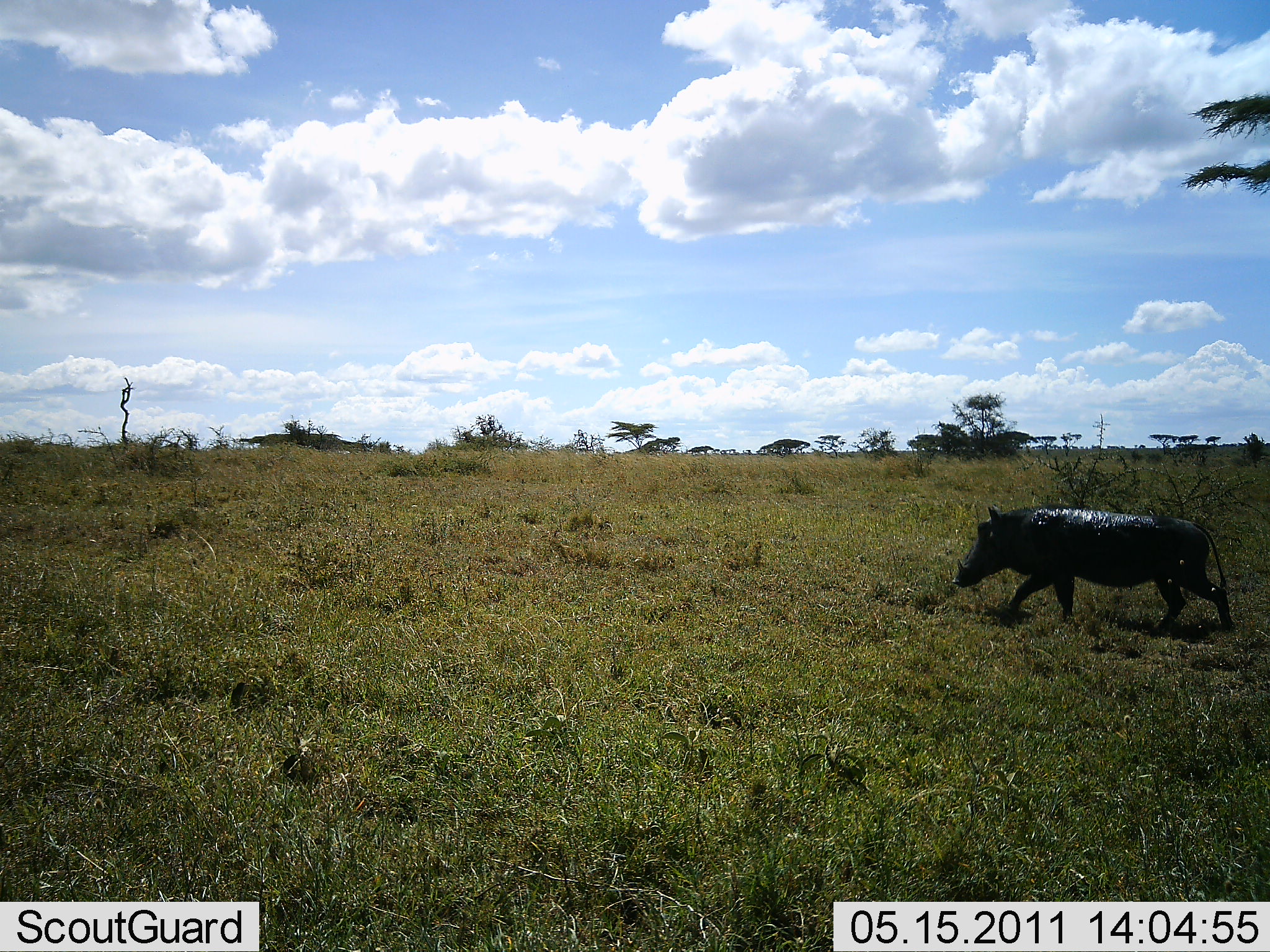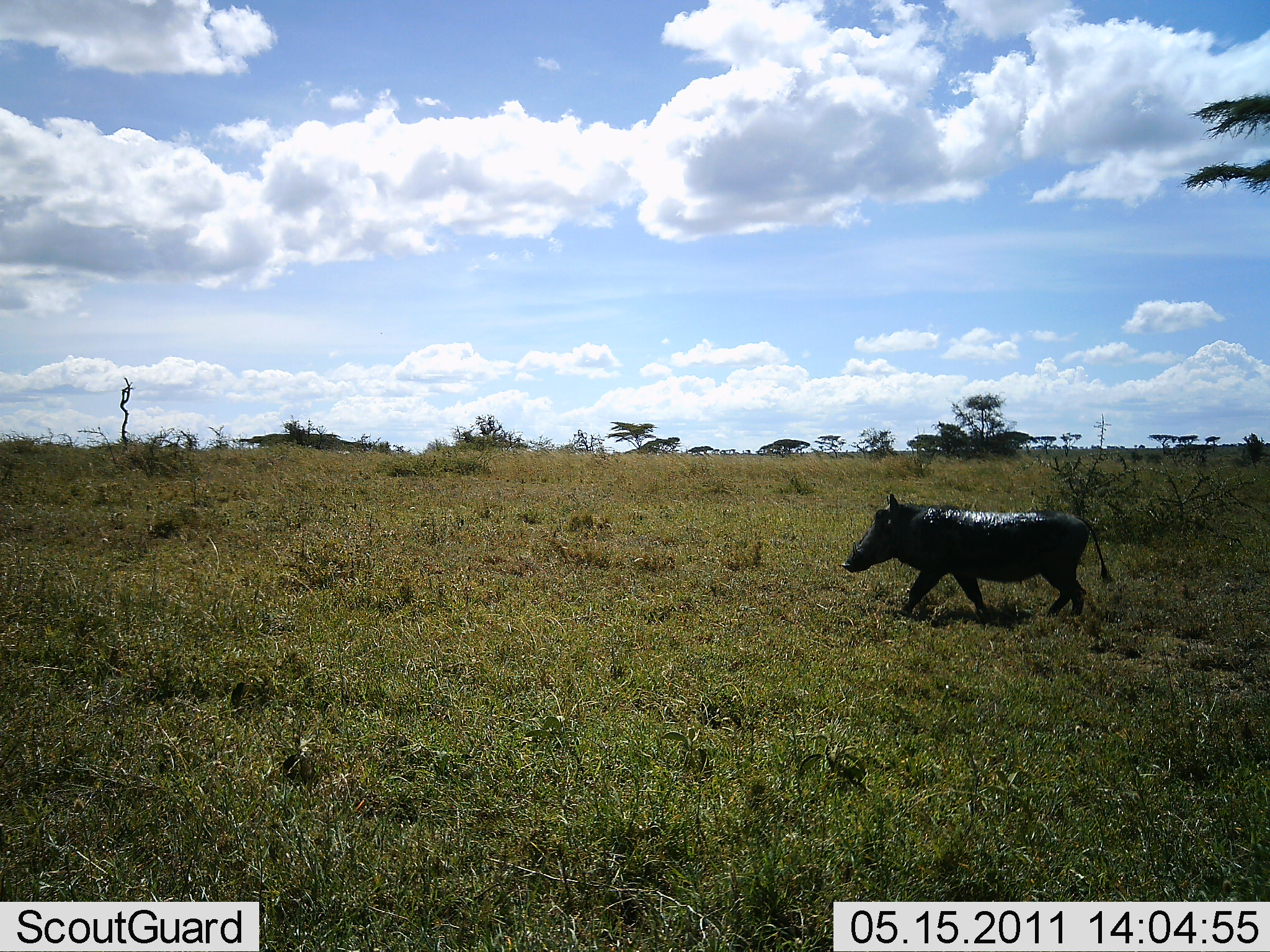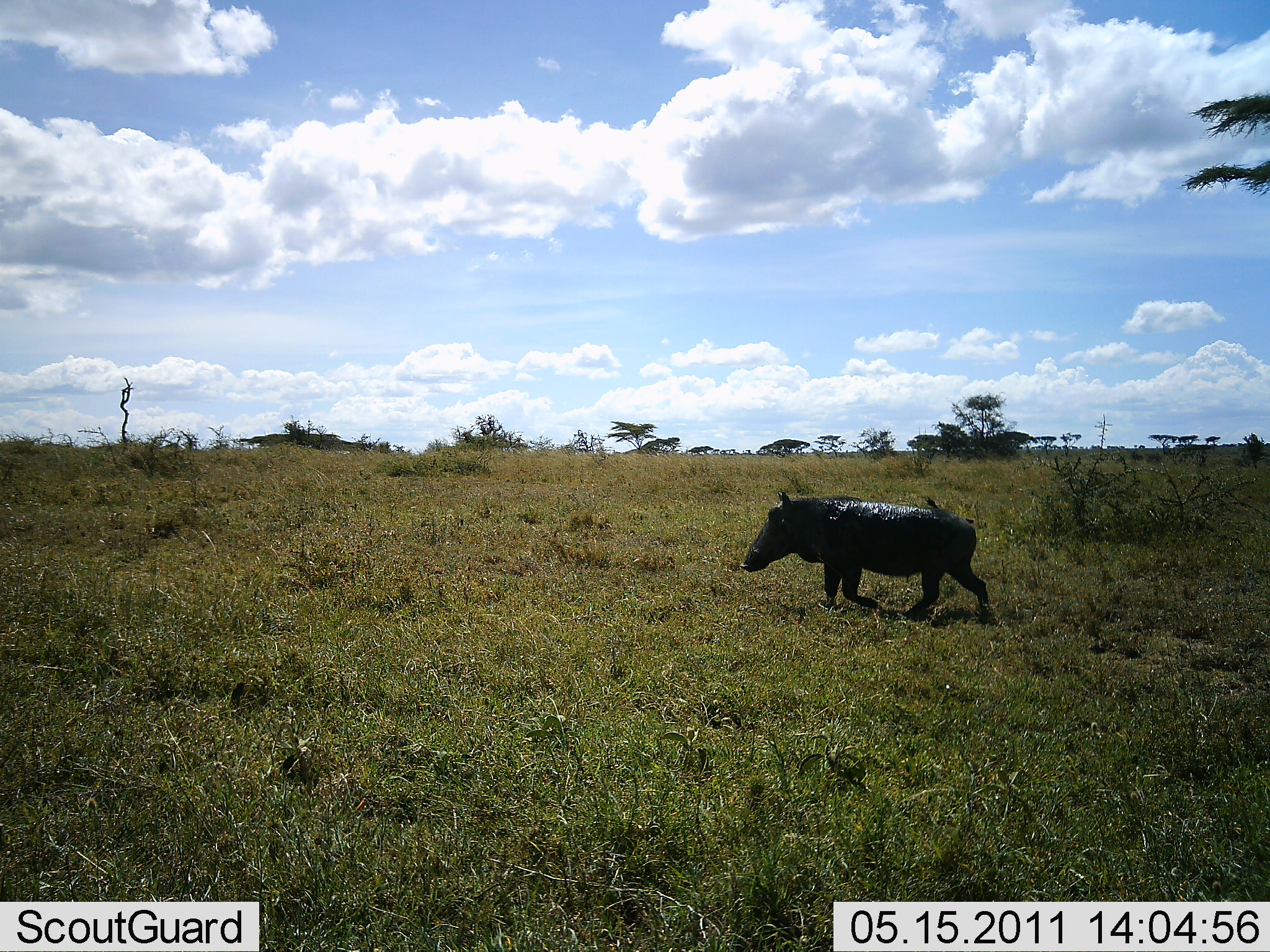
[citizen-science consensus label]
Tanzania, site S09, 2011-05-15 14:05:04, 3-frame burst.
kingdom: Animalia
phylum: Chordata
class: Mammalia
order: Artiodactyla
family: Suidae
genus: Phacochoerus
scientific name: Phacochoerus africanus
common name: warthog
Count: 1.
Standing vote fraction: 0%.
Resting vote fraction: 0%.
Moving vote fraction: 100%.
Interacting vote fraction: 0%.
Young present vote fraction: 0%.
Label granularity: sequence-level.